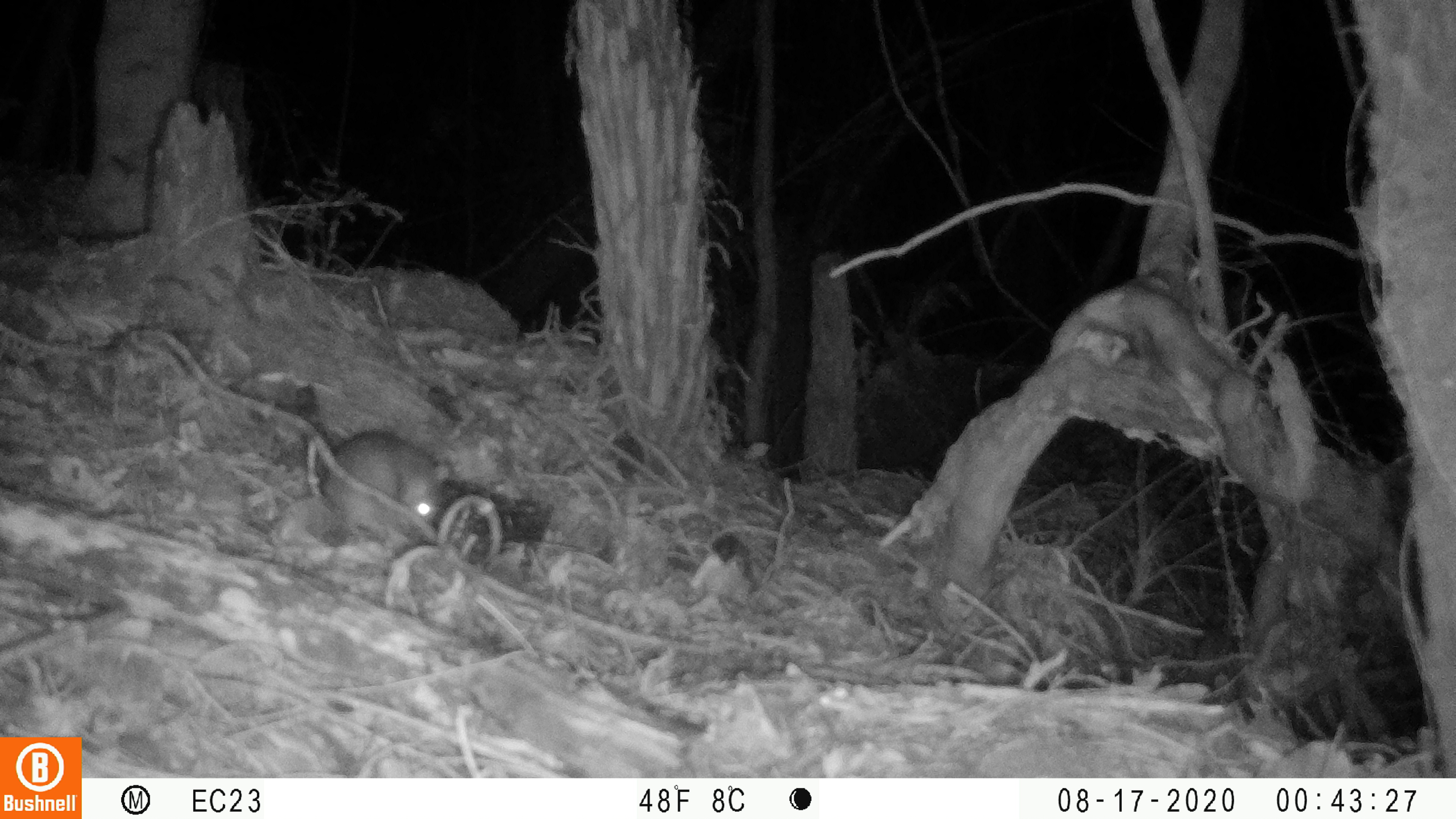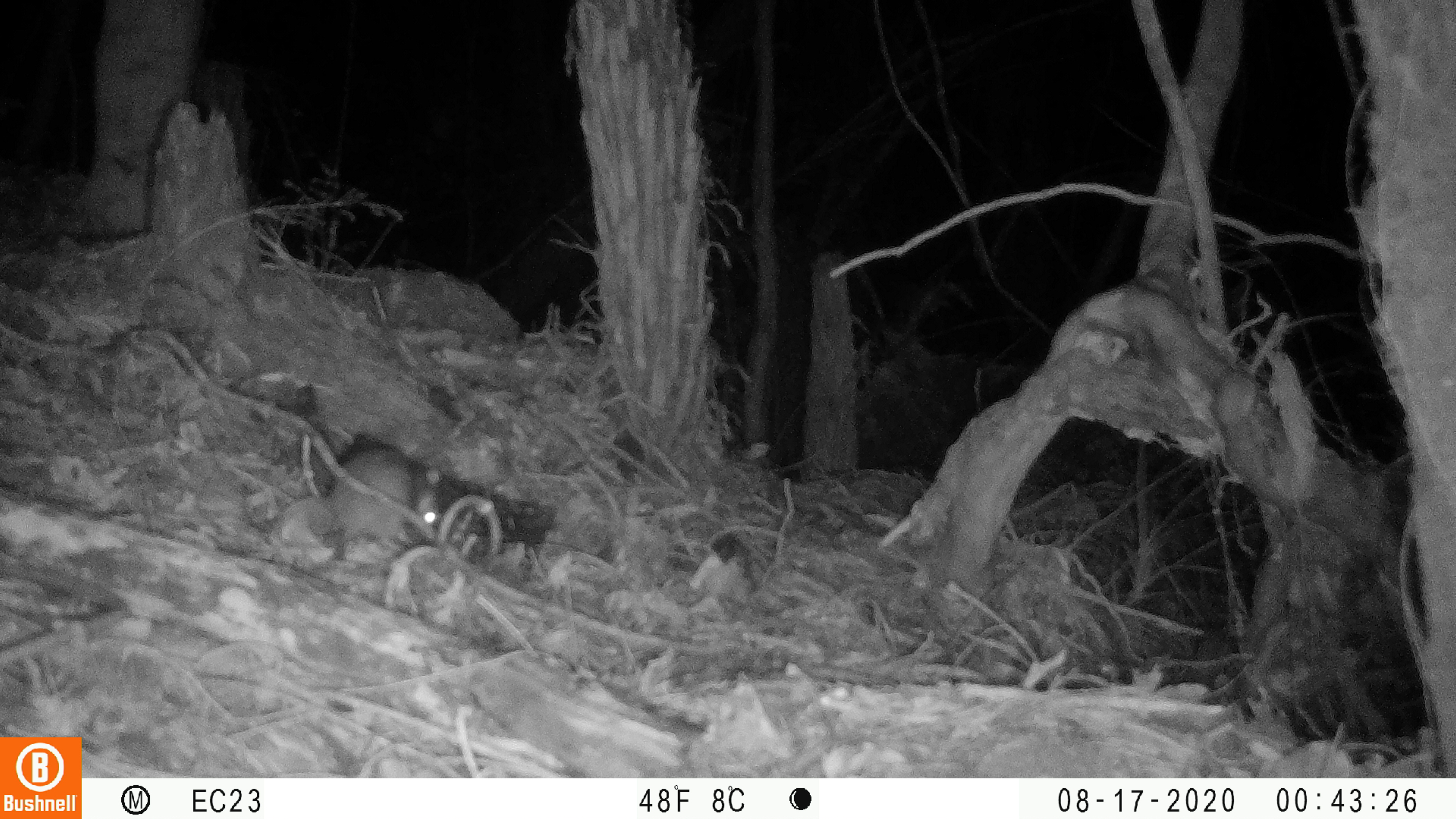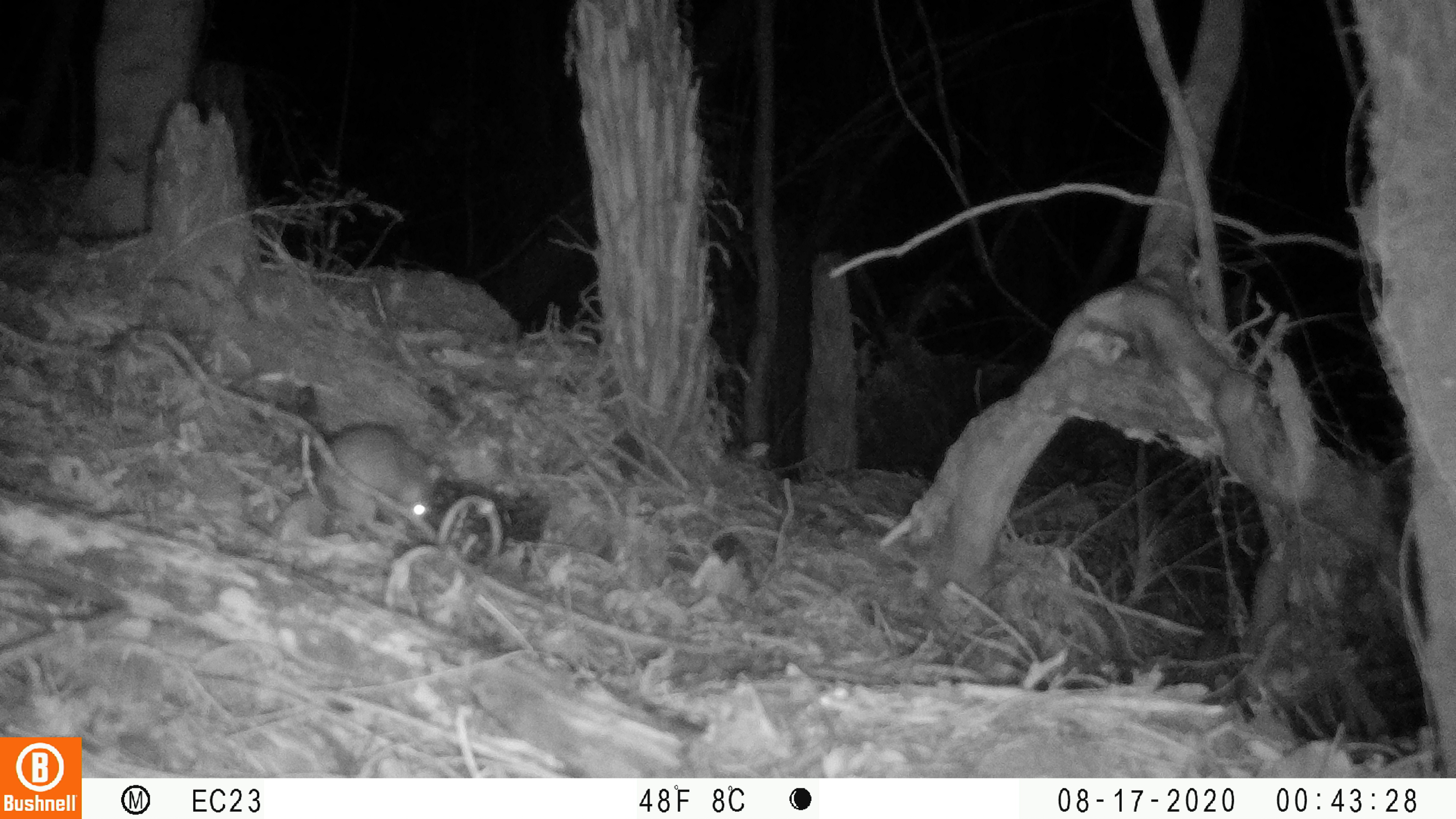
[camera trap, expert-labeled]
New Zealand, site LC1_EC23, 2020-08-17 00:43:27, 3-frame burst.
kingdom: Animalia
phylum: Chordata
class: Mammalia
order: Rodentia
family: Muridae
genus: Rattus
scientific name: Rattus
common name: rat